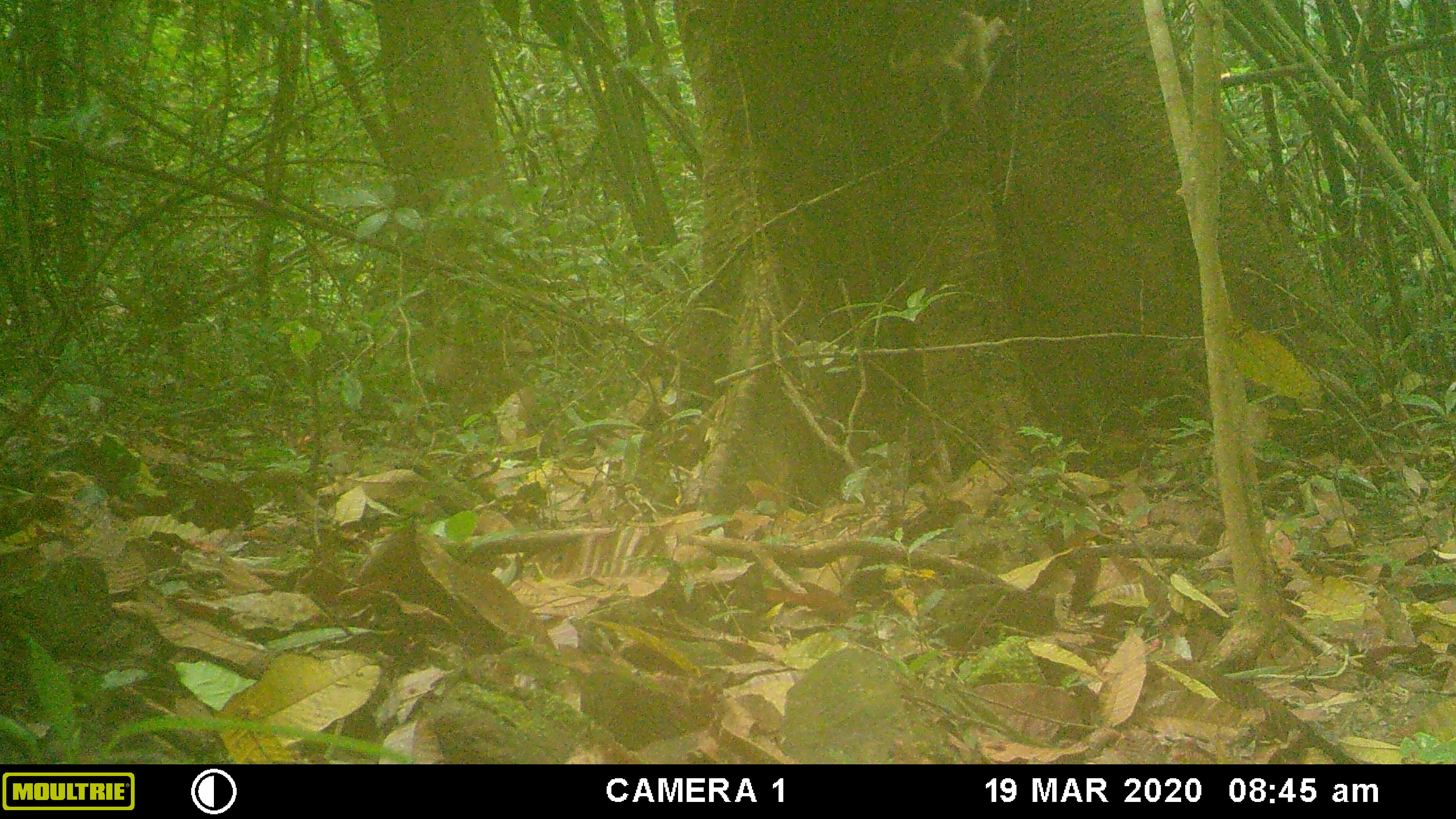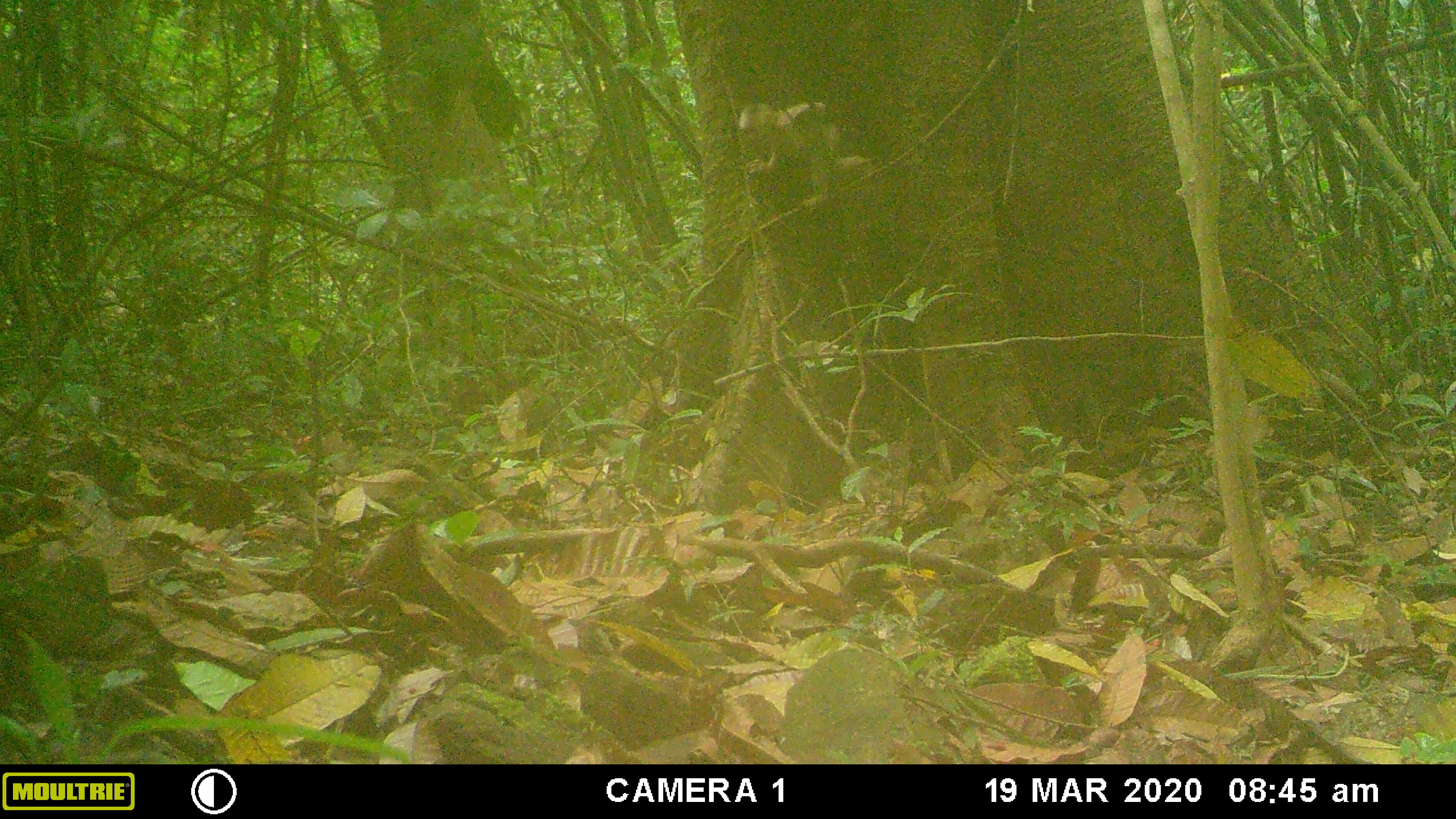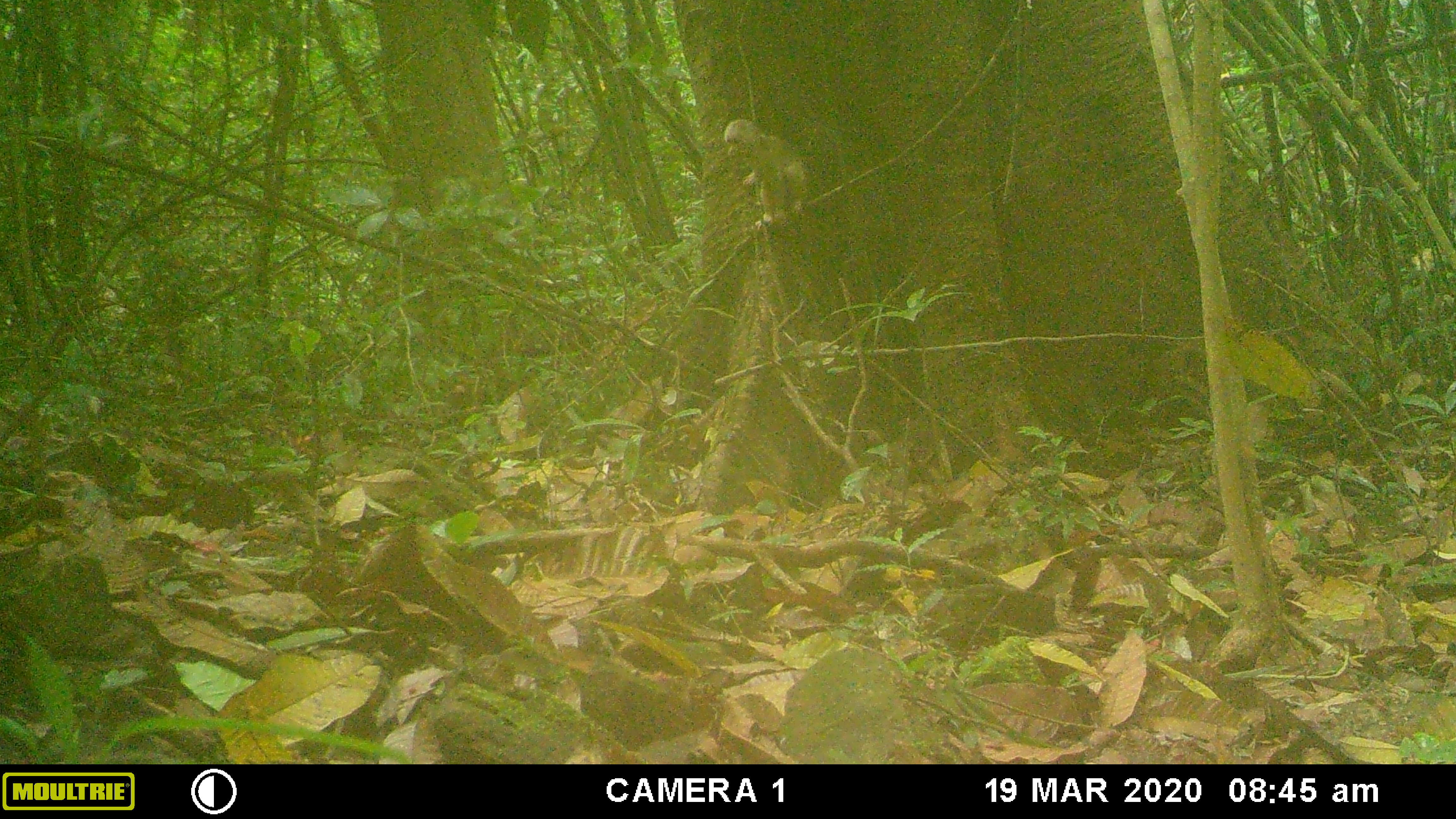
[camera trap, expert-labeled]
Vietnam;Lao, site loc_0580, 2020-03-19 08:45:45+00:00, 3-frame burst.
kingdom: Animalia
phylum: Chordata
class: Mammalia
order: Primates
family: Cercopithecidae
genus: Macaca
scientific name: Macaca arctoides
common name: stump-tailed macaque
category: stump tailed macaque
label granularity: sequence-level